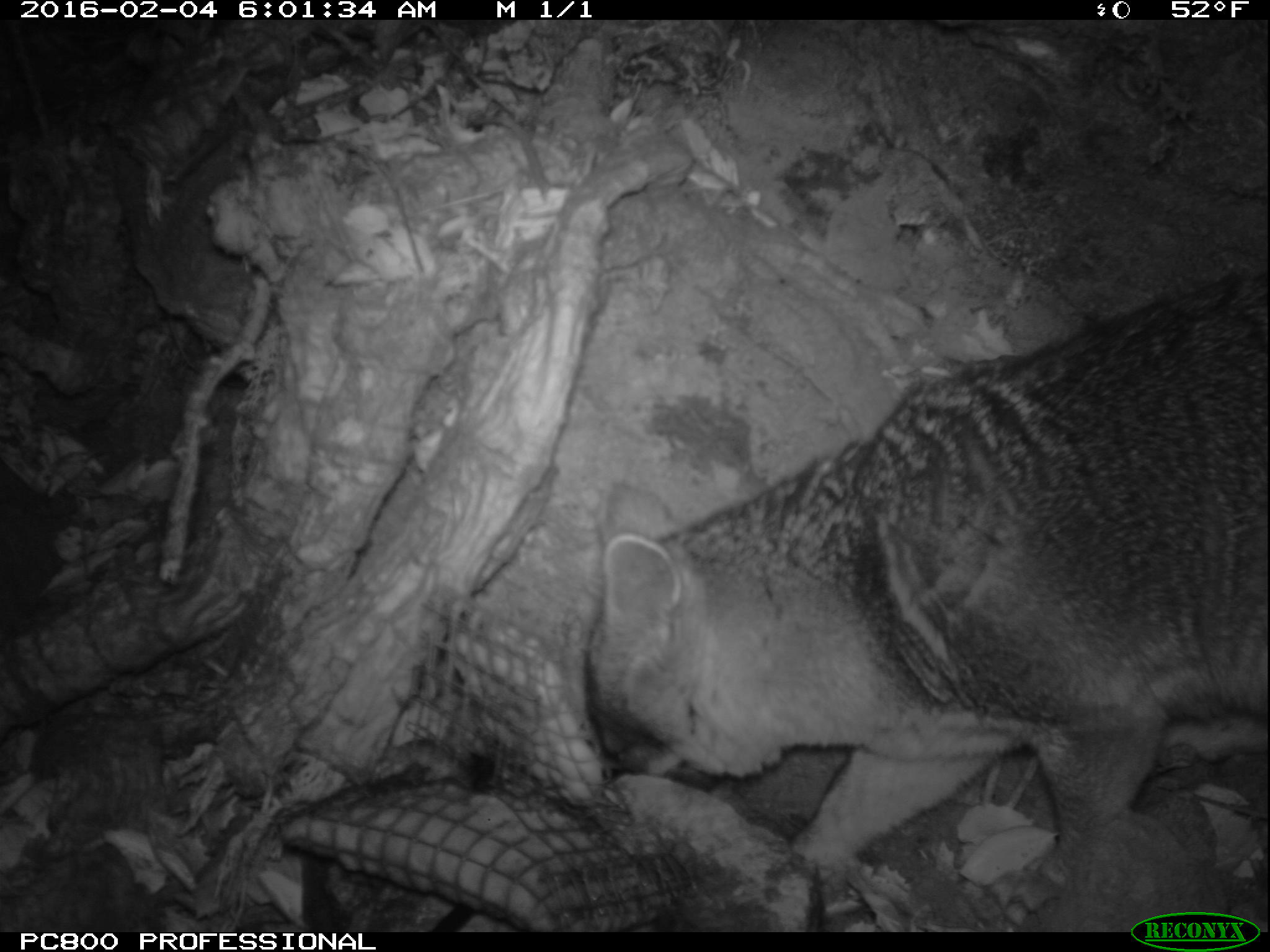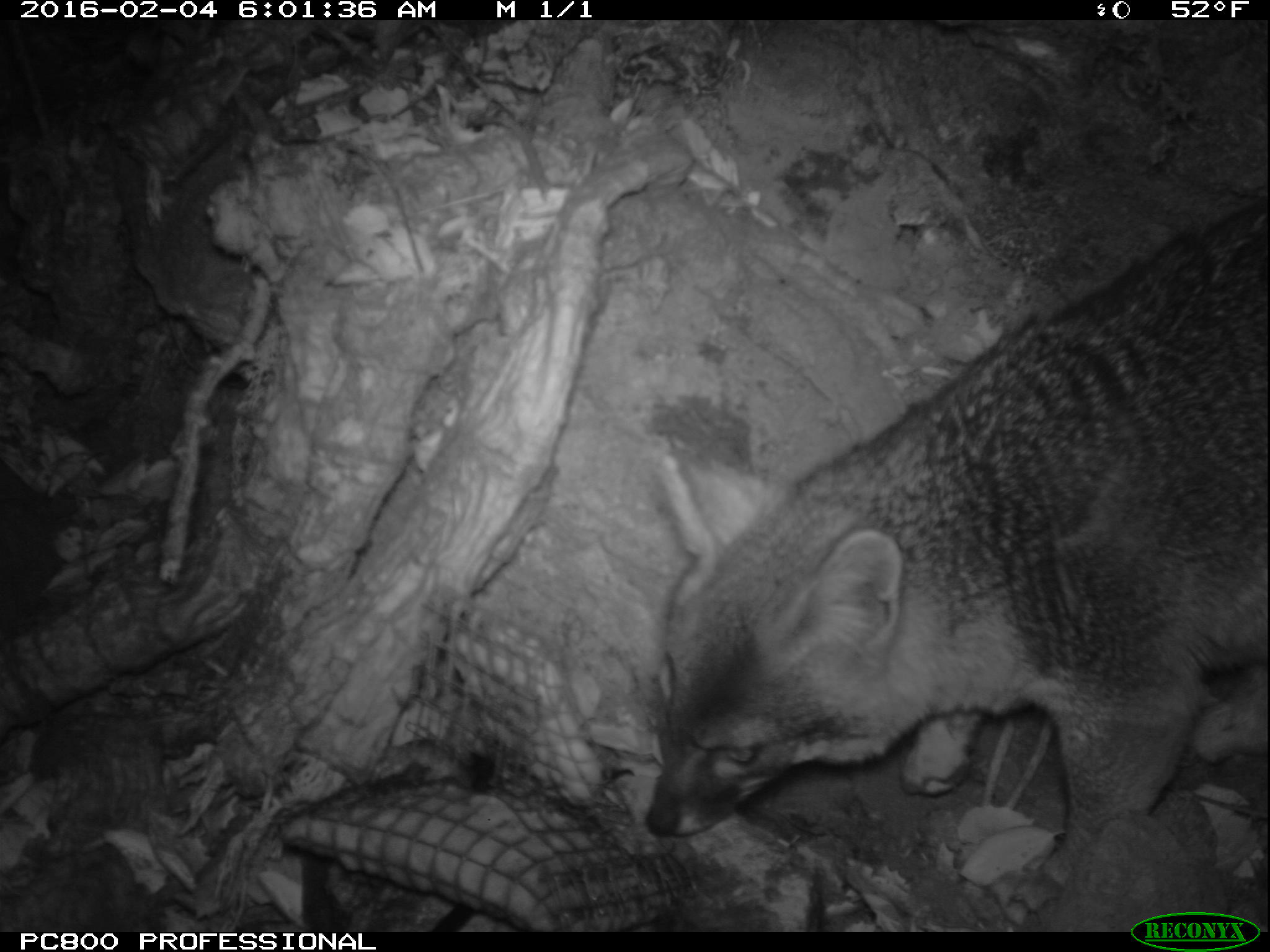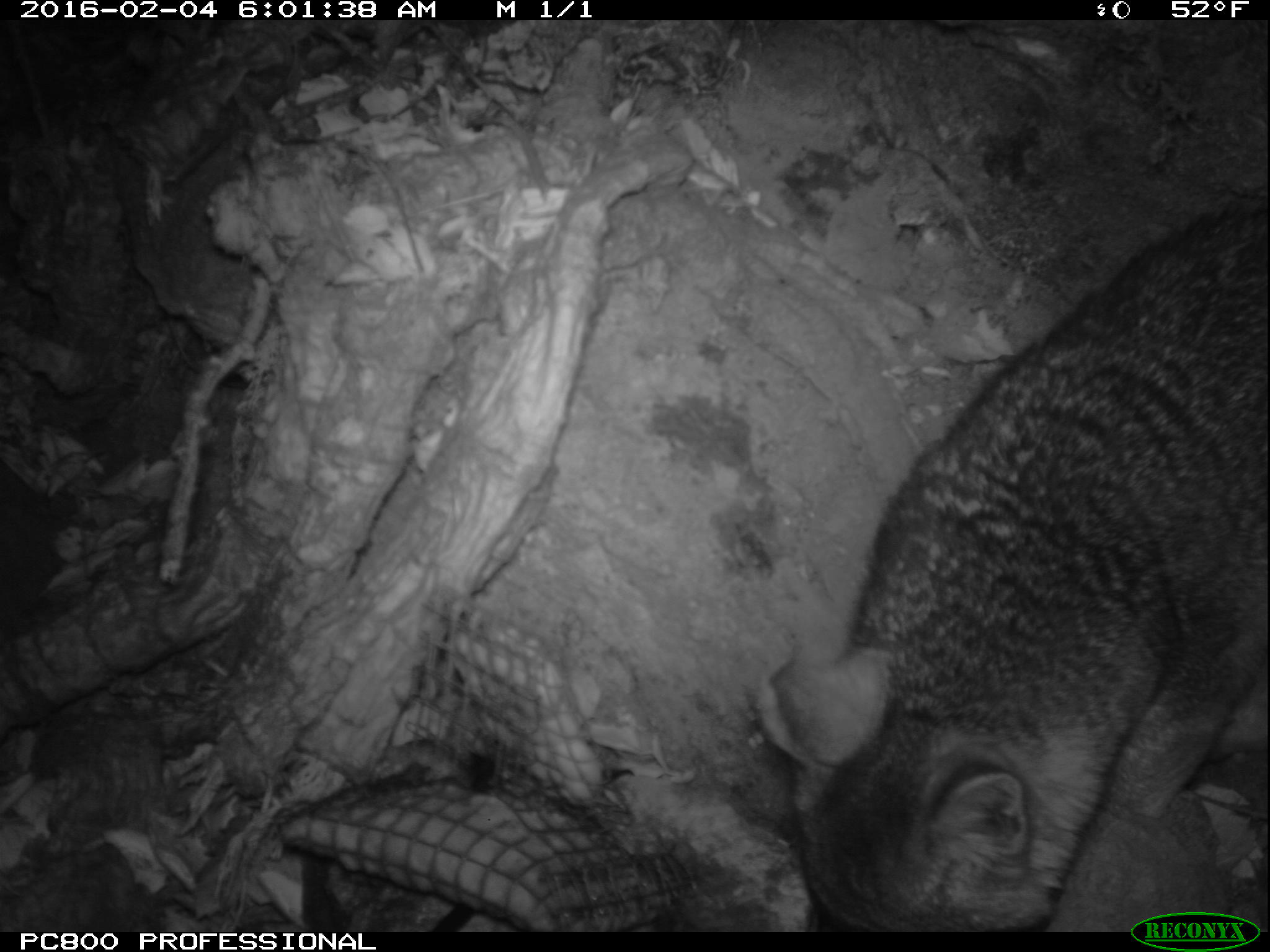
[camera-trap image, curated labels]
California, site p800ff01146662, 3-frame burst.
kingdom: Animalia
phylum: Chordata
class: Mammalia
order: Carnivora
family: Canidae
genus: Urocyon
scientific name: Urocyon littoralis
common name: island fox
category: fox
Fox (island fox) (Urocyon littoralis).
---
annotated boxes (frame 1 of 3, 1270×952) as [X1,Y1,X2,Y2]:
fox: [585,268,1269,920]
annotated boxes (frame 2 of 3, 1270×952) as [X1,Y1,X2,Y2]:
fox: [646,193,1269,909]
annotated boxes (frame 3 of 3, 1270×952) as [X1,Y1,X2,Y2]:
fox: [747,192,1269,933]